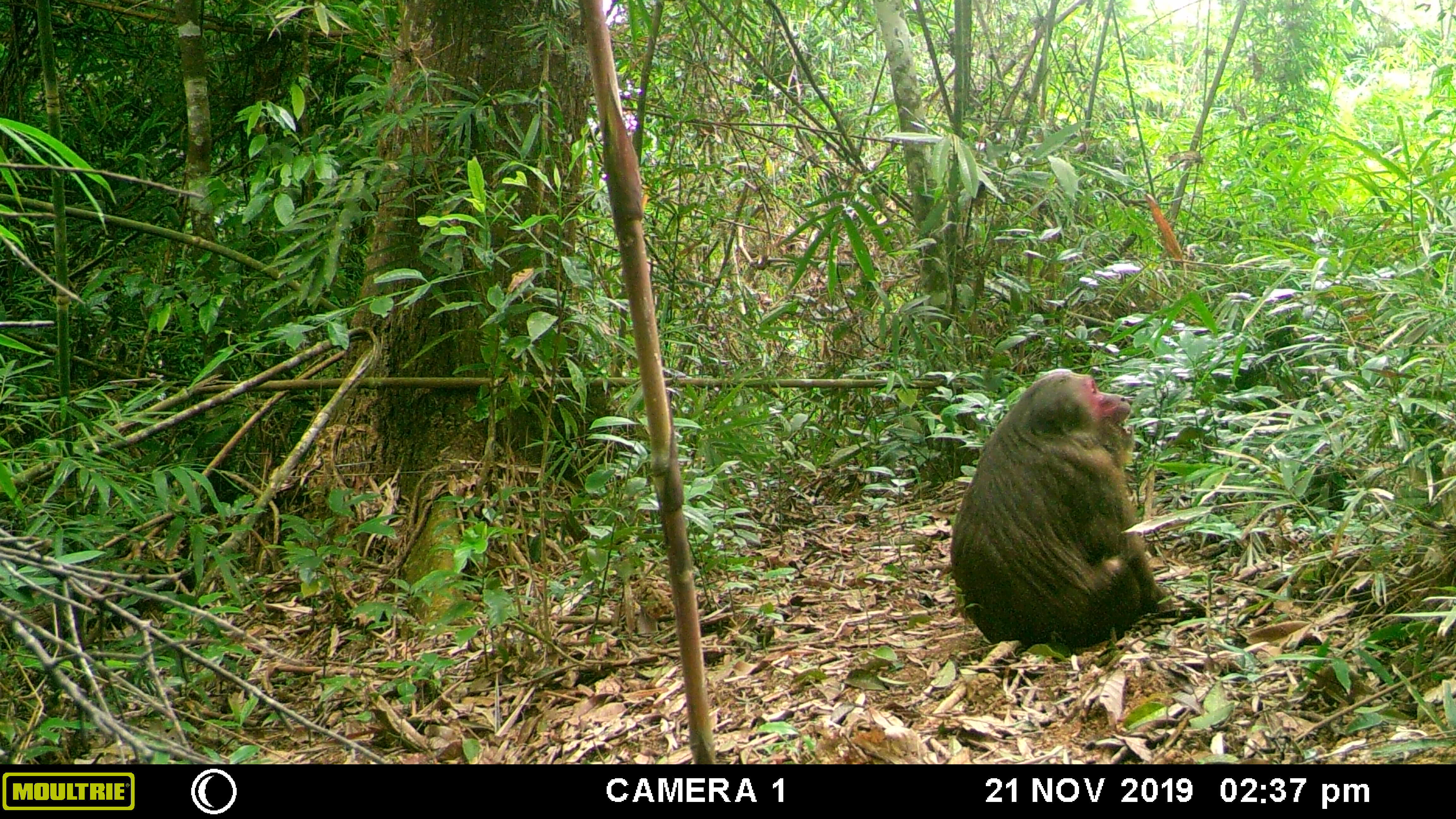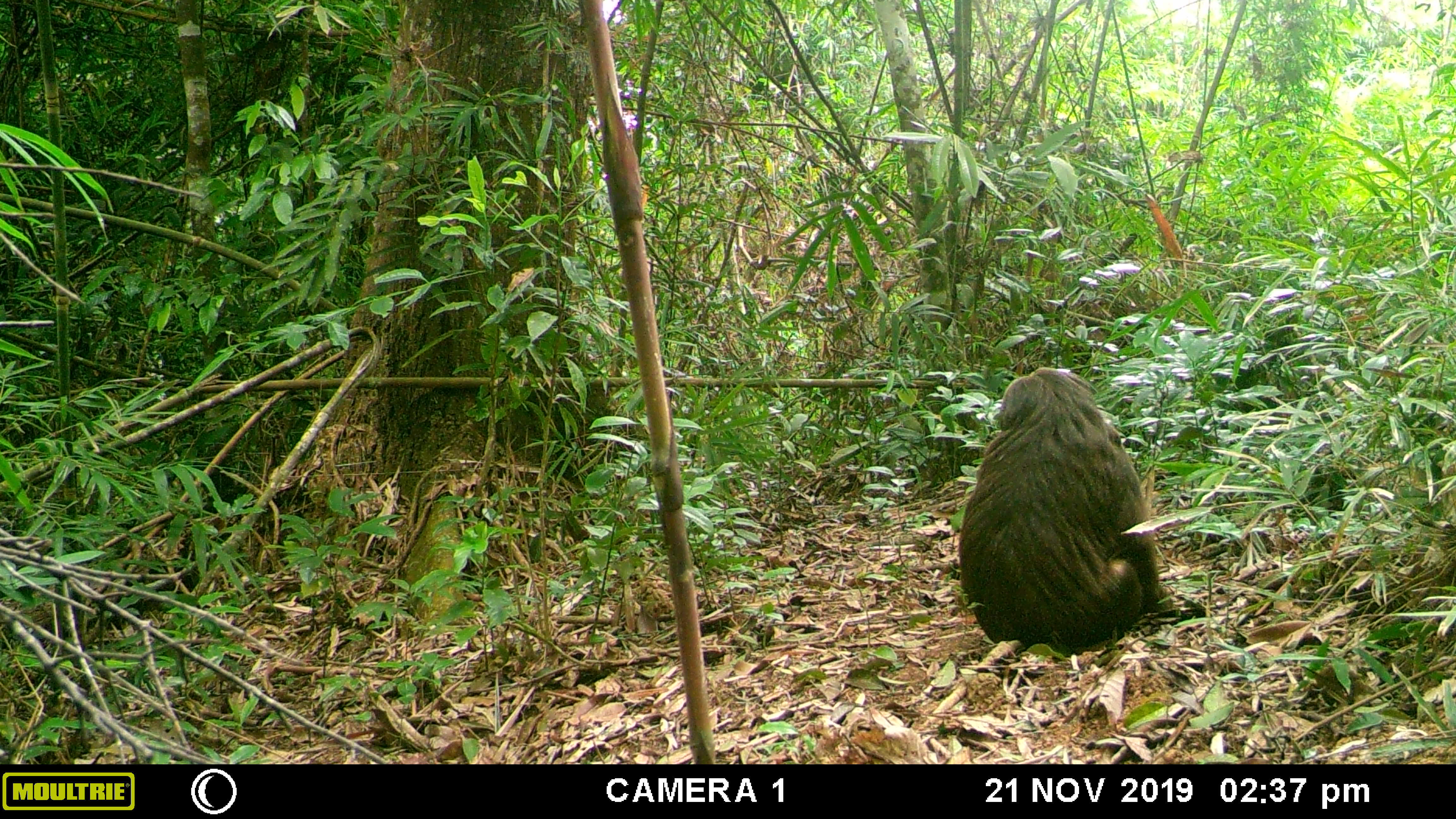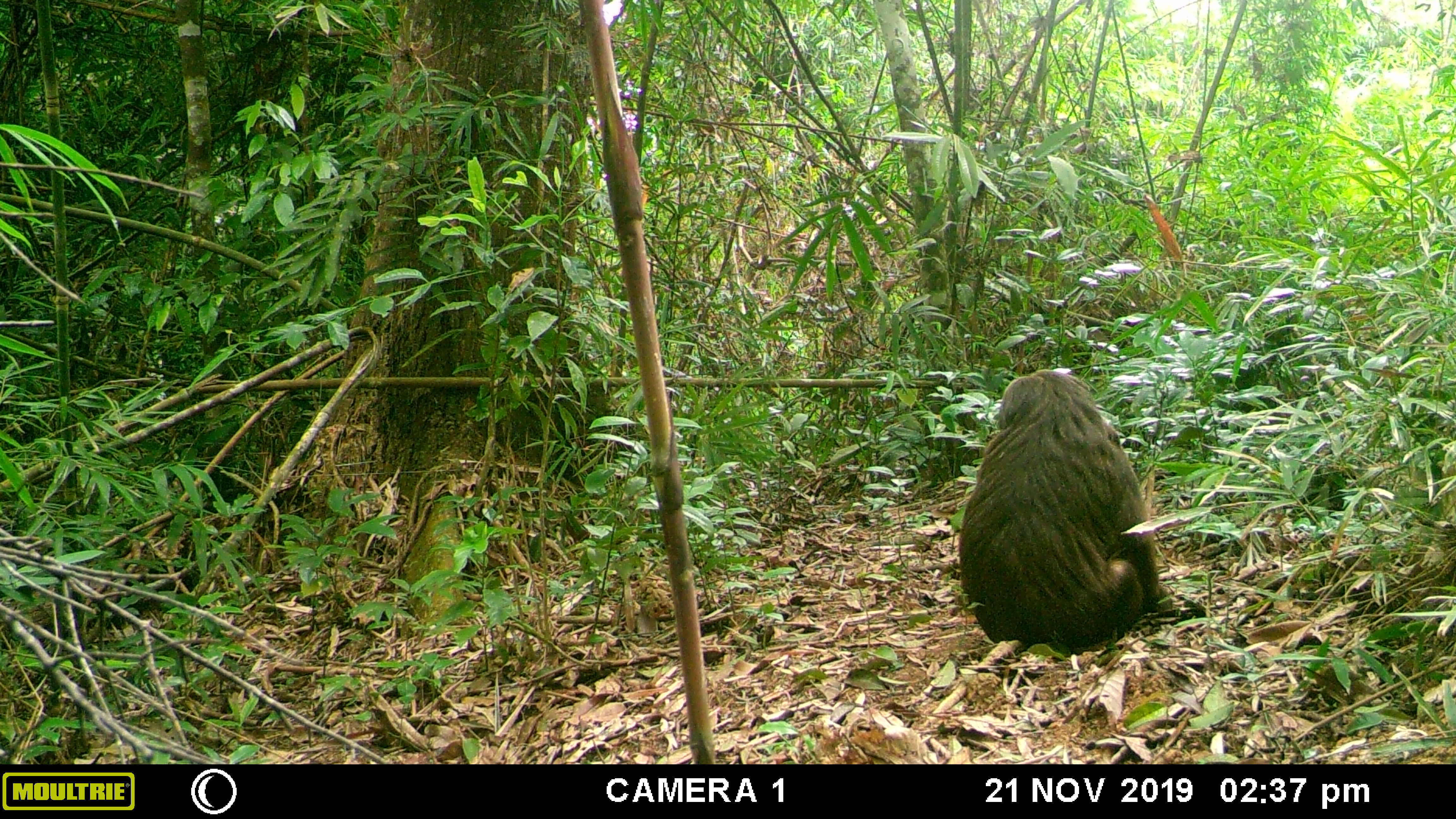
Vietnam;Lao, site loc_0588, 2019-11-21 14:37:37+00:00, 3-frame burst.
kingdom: Animalia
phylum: Chordata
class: Mammalia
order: Primates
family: Cercopithecidae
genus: Macaca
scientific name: Macaca arctoides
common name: stump-tailed macaque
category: stump tailed macaque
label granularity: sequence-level